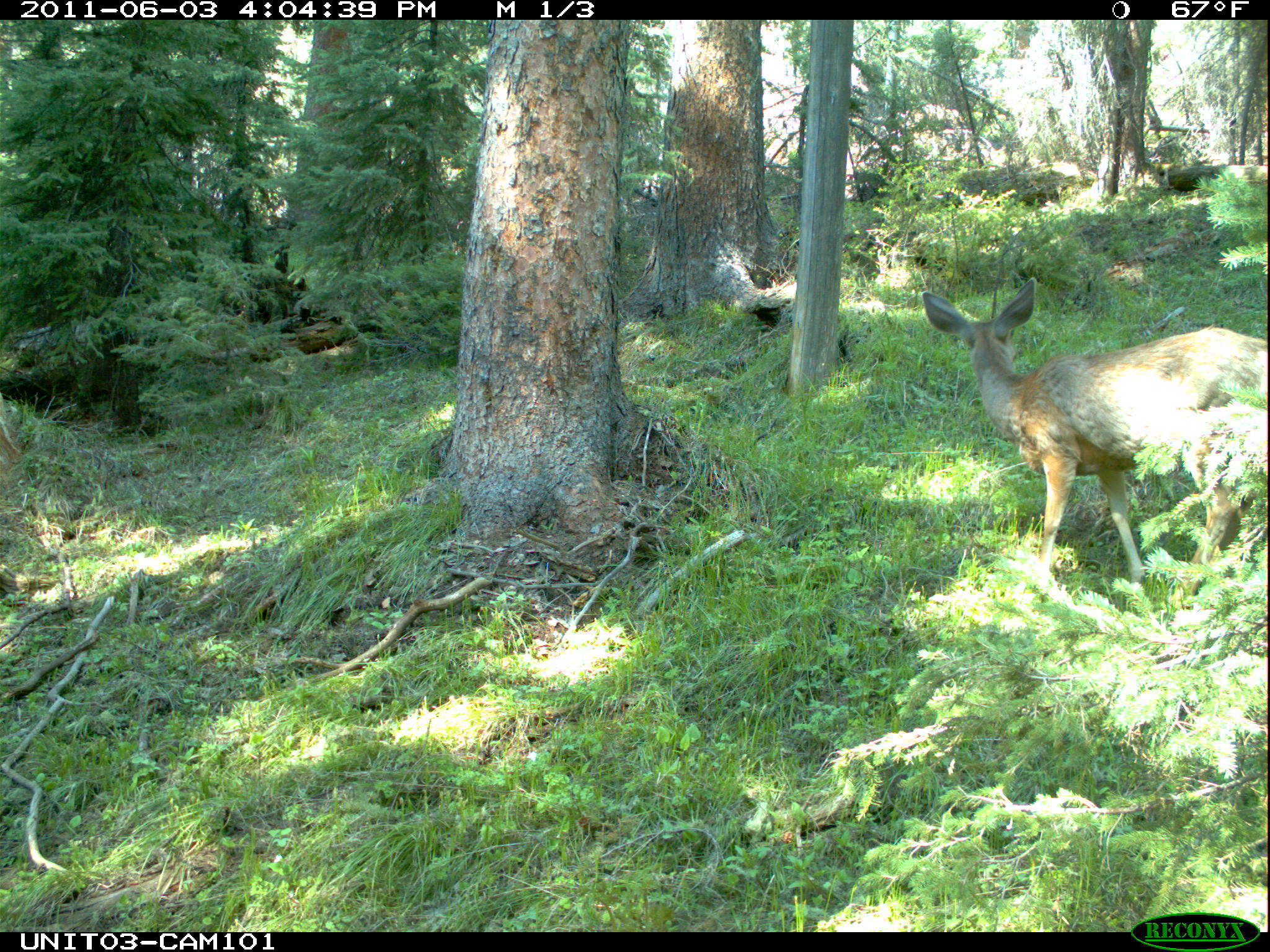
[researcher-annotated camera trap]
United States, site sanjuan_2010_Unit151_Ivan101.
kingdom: Animalia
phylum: Chordata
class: Mammalia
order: Artiodactyla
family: Cervidae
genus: Odocoileus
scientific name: Odocoileus hemionus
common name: mule deer